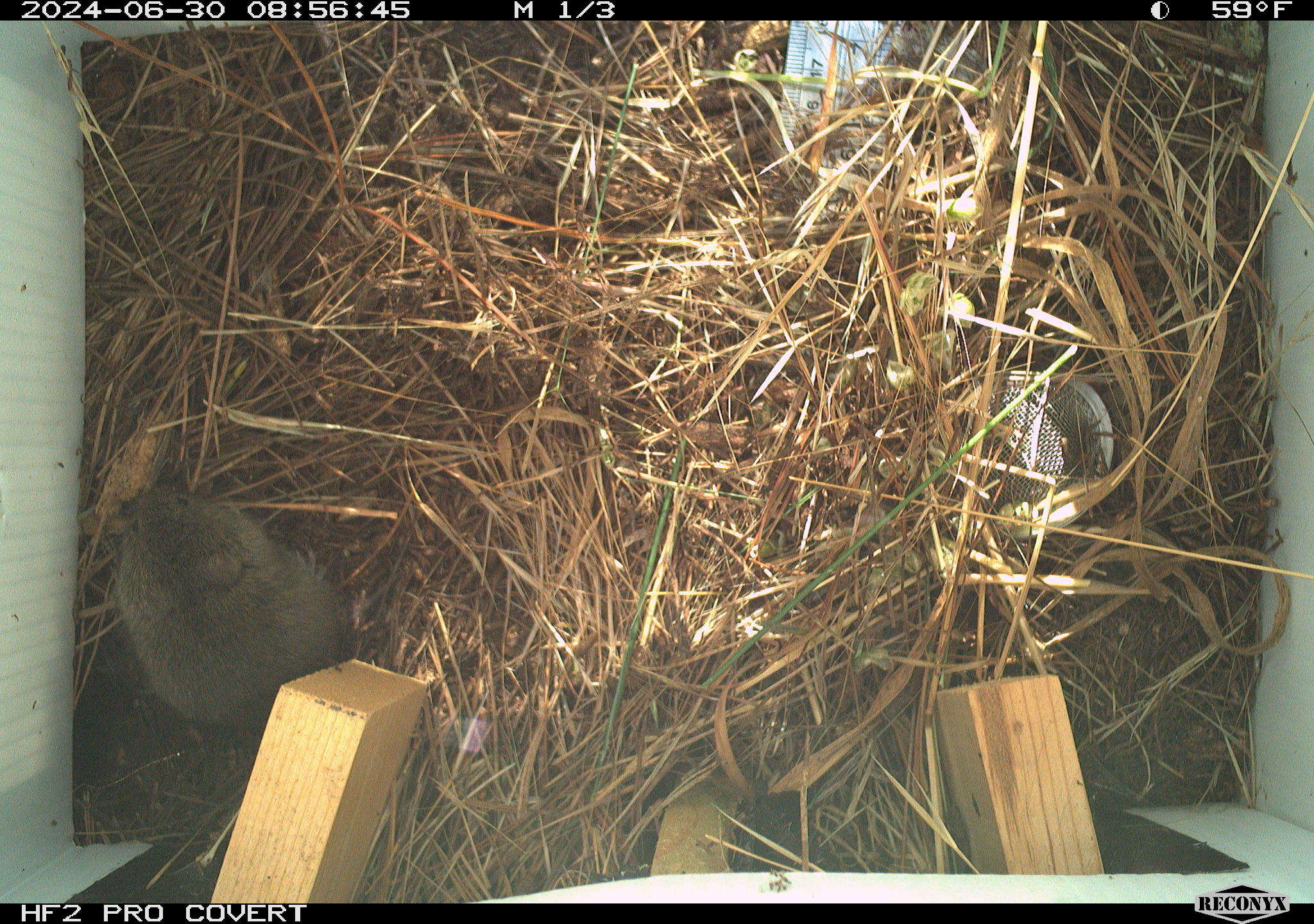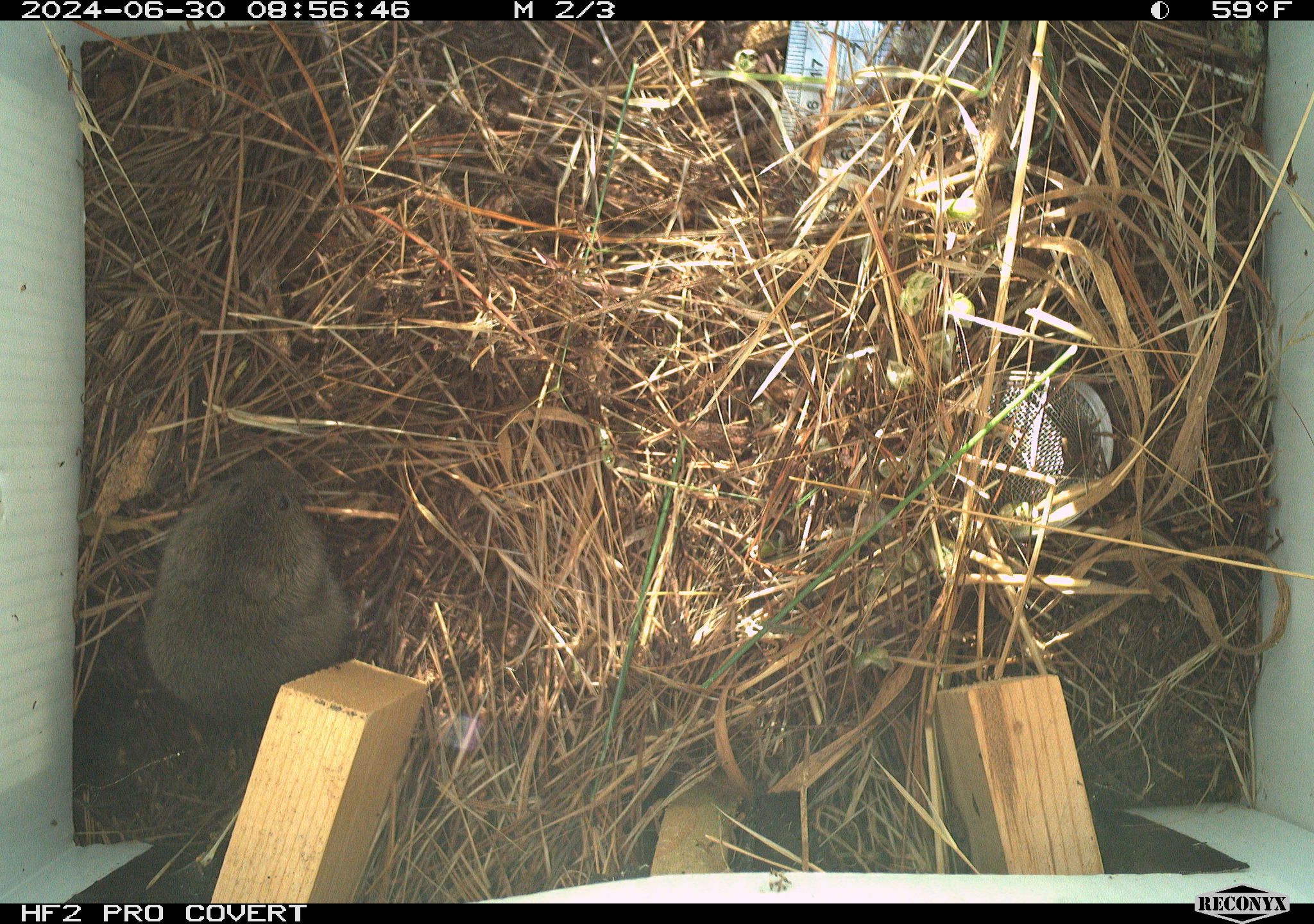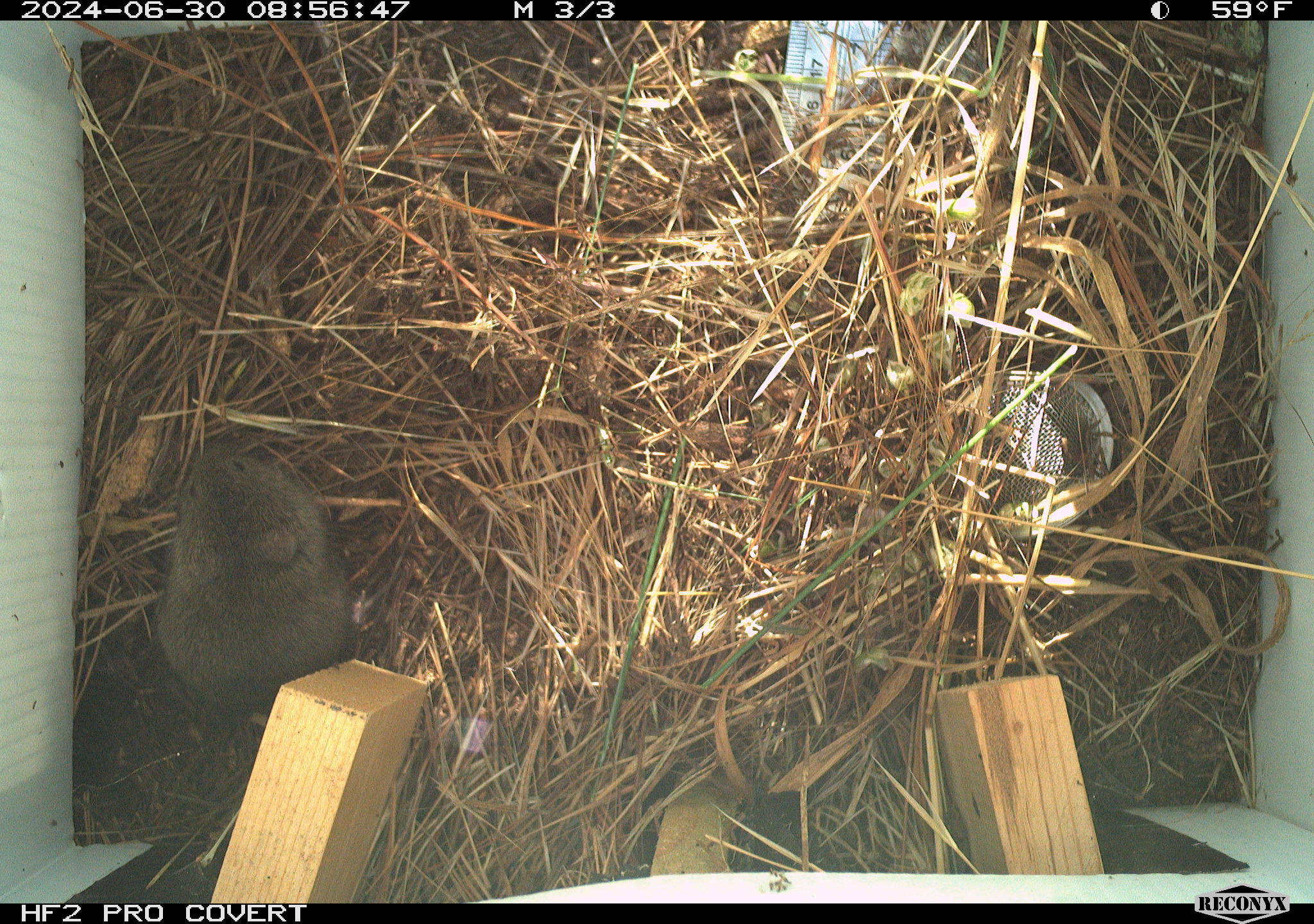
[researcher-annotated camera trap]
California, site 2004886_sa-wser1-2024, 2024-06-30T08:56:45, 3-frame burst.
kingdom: Animalia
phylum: Chordata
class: Mammalia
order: Rodentia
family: Cricetidae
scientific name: Arvicolinae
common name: voles, lemmings, and muskrats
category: arvicolinae subfamily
Arvicolinae subfamily (voles, lemmings, and muskrats) (Arvicolinae).